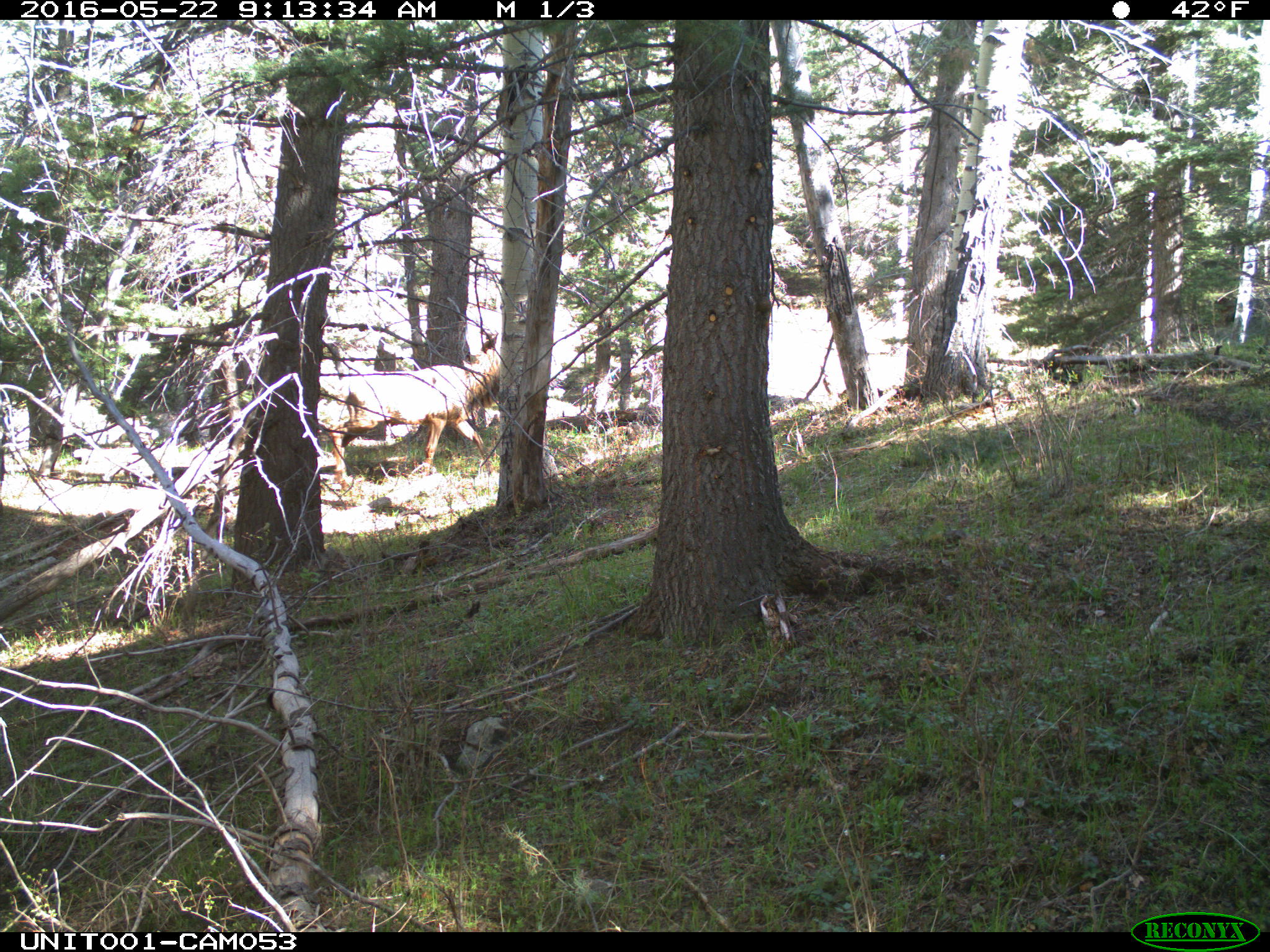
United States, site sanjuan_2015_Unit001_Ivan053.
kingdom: Animalia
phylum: Chordata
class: Mammalia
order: Artiodactyla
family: Cervidae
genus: Cervus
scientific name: Cervus elaphus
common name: red deer